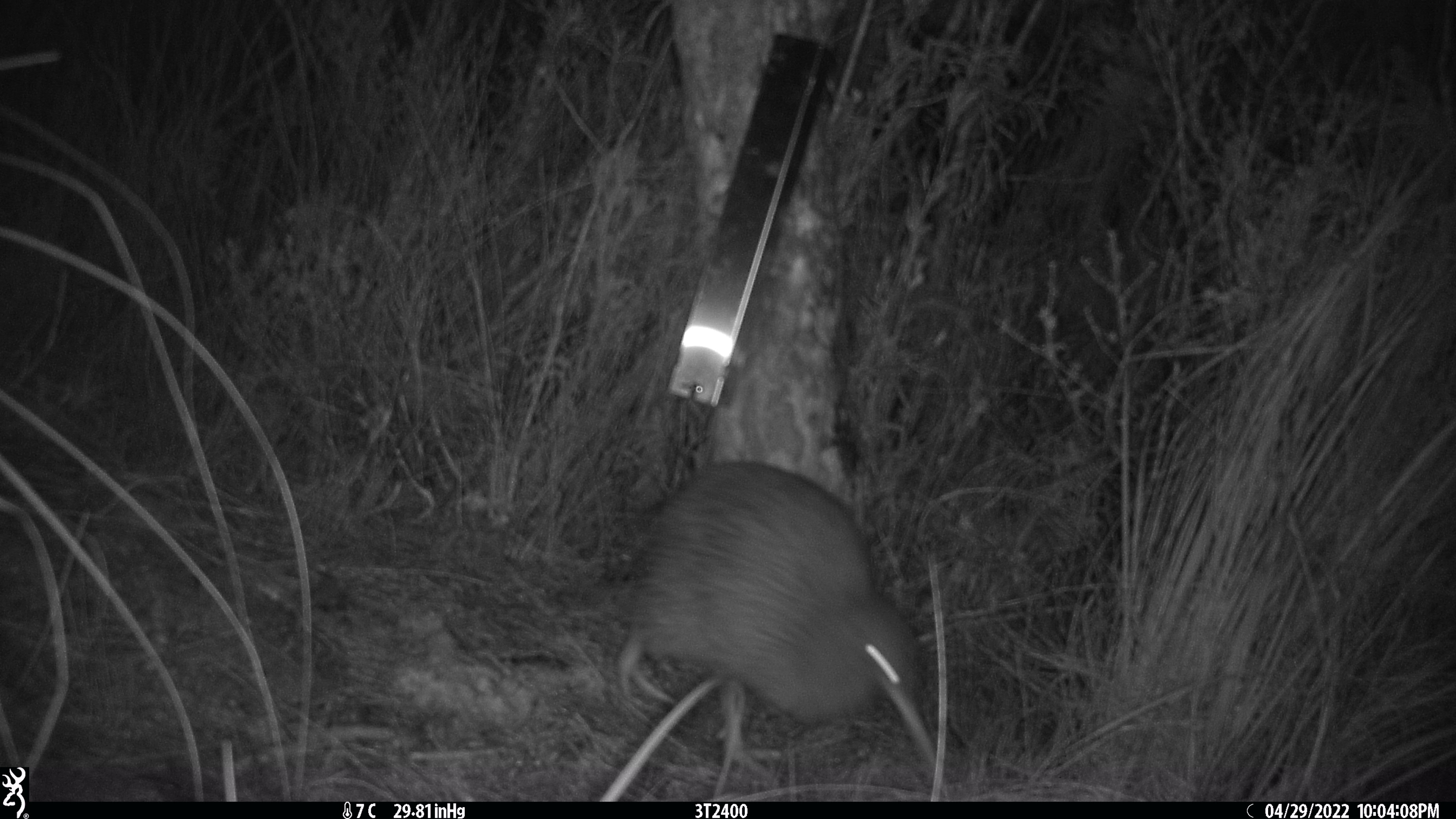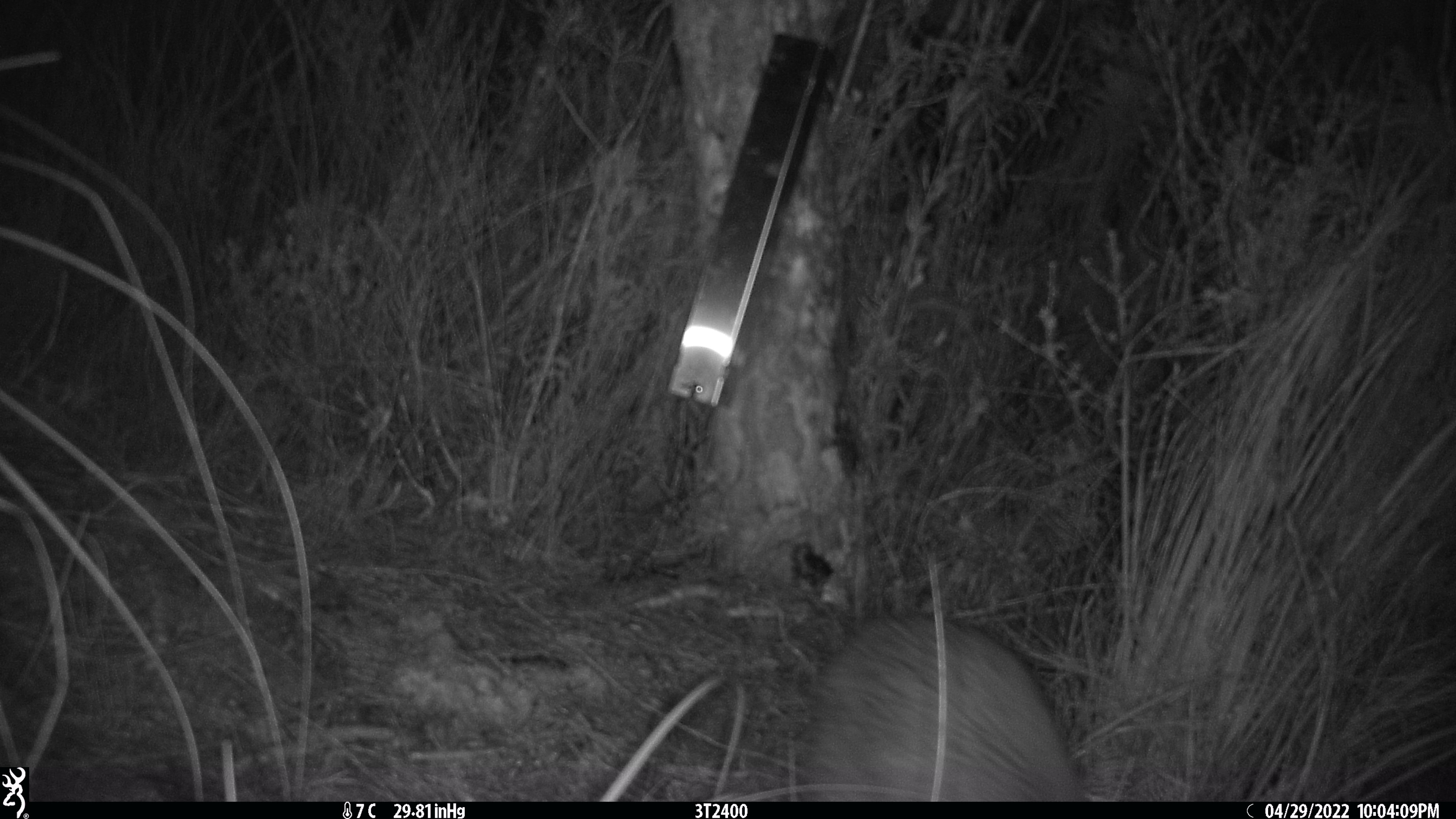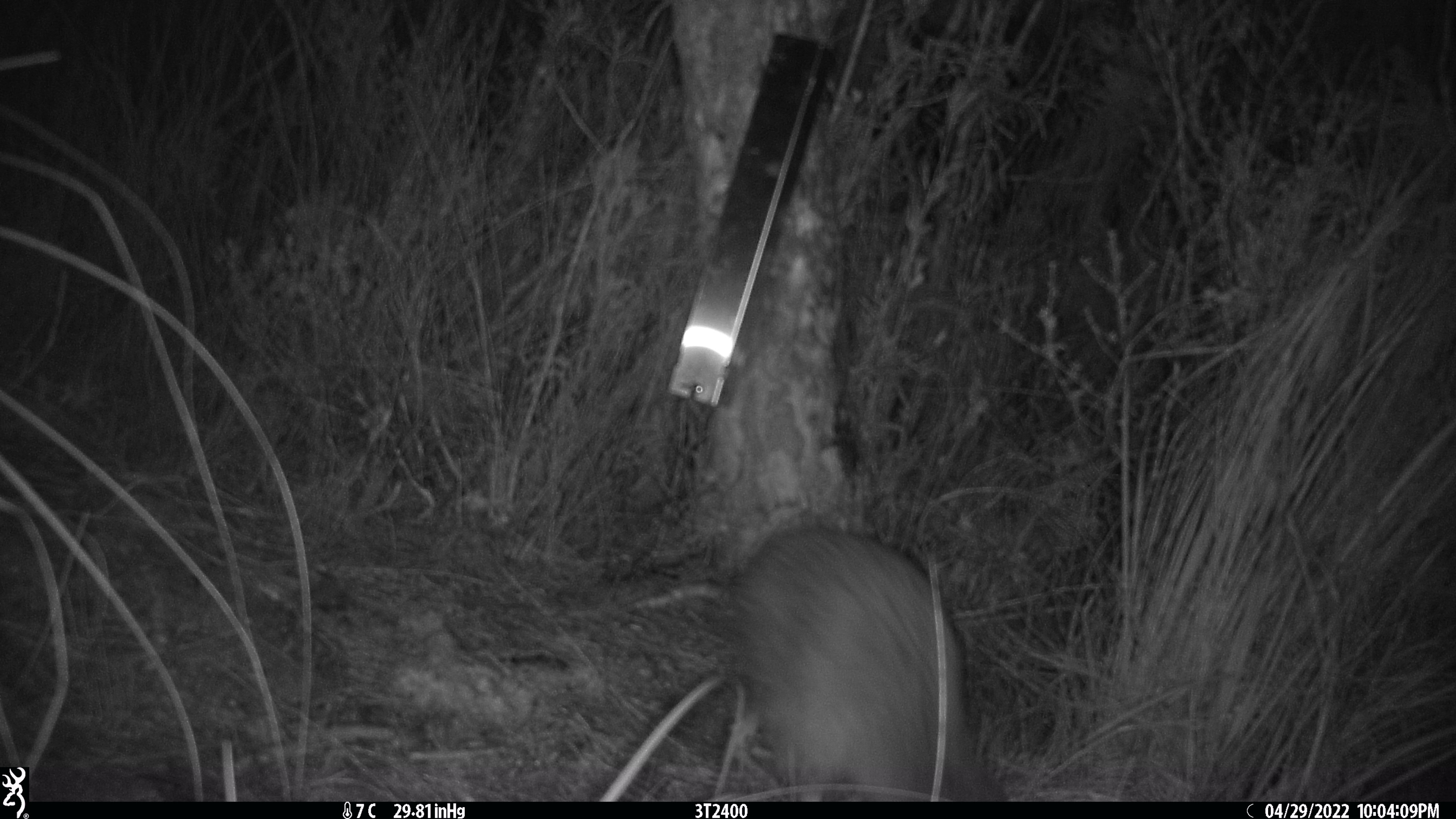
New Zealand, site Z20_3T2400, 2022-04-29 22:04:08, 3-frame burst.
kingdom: Animalia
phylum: Chordata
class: Aves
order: Apterygiformes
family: Apterygidae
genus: Apteryx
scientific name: Apteryx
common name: kiwi